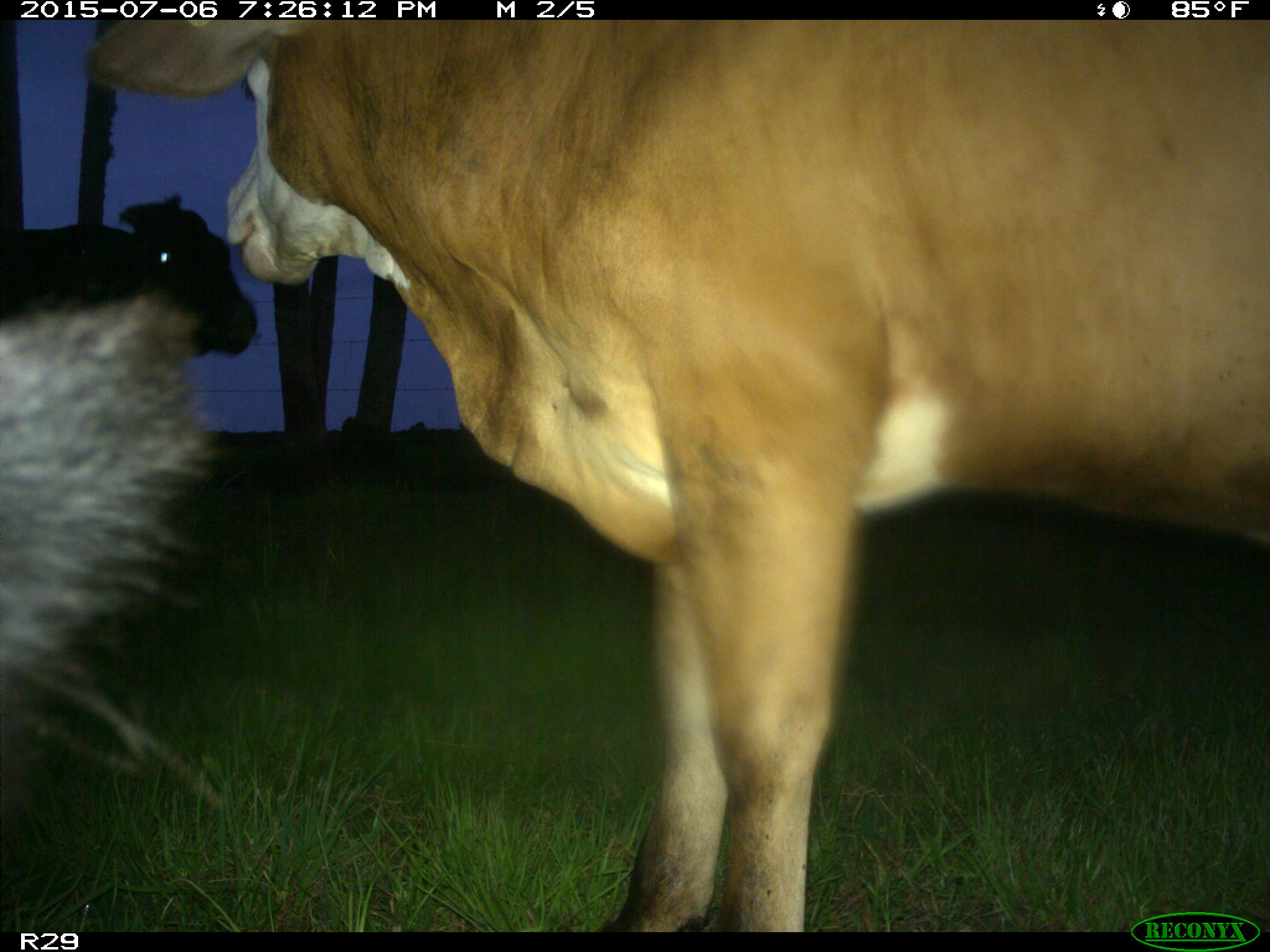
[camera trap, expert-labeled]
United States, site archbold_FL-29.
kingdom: Animalia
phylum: Chordata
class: Mammalia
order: Artiodactyla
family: Bovidae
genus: Bos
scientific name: Bos taurus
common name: domestic cow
Bos taurus (domestic cow).